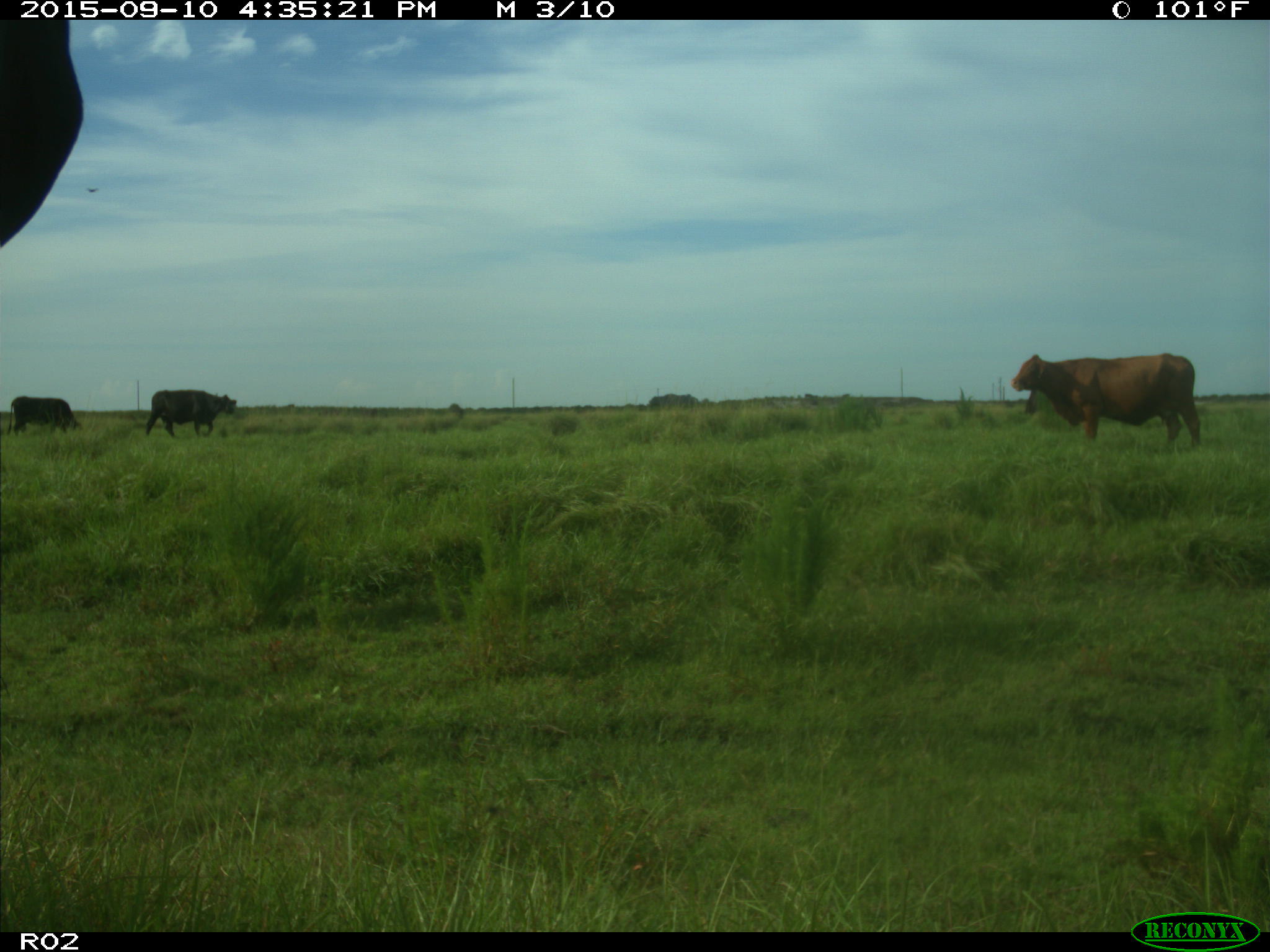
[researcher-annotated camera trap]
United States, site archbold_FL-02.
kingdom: Animalia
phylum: Chordata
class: Mammalia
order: Artiodactyla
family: Bovidae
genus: Bos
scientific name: Bos taurus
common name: domestic cow